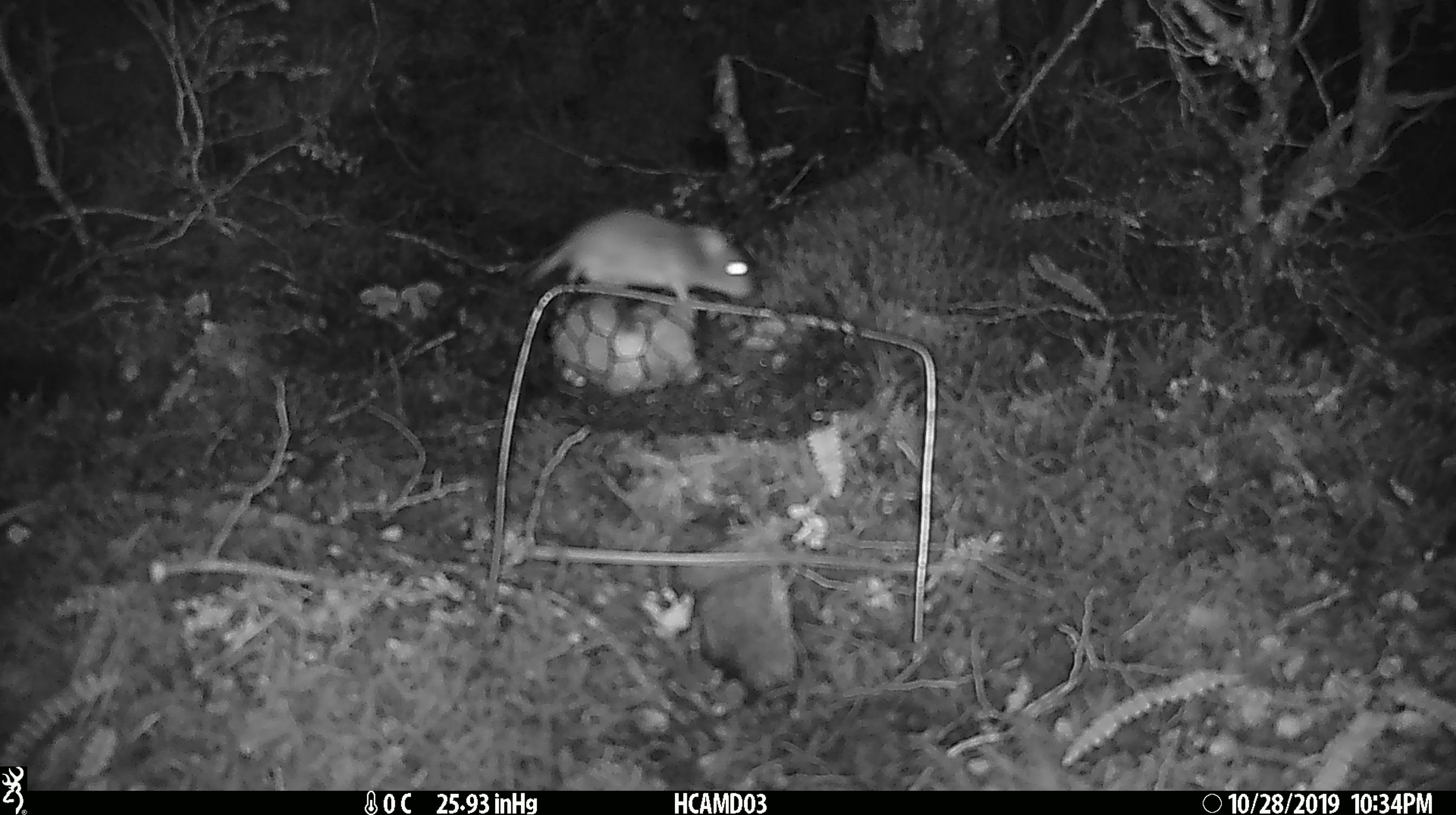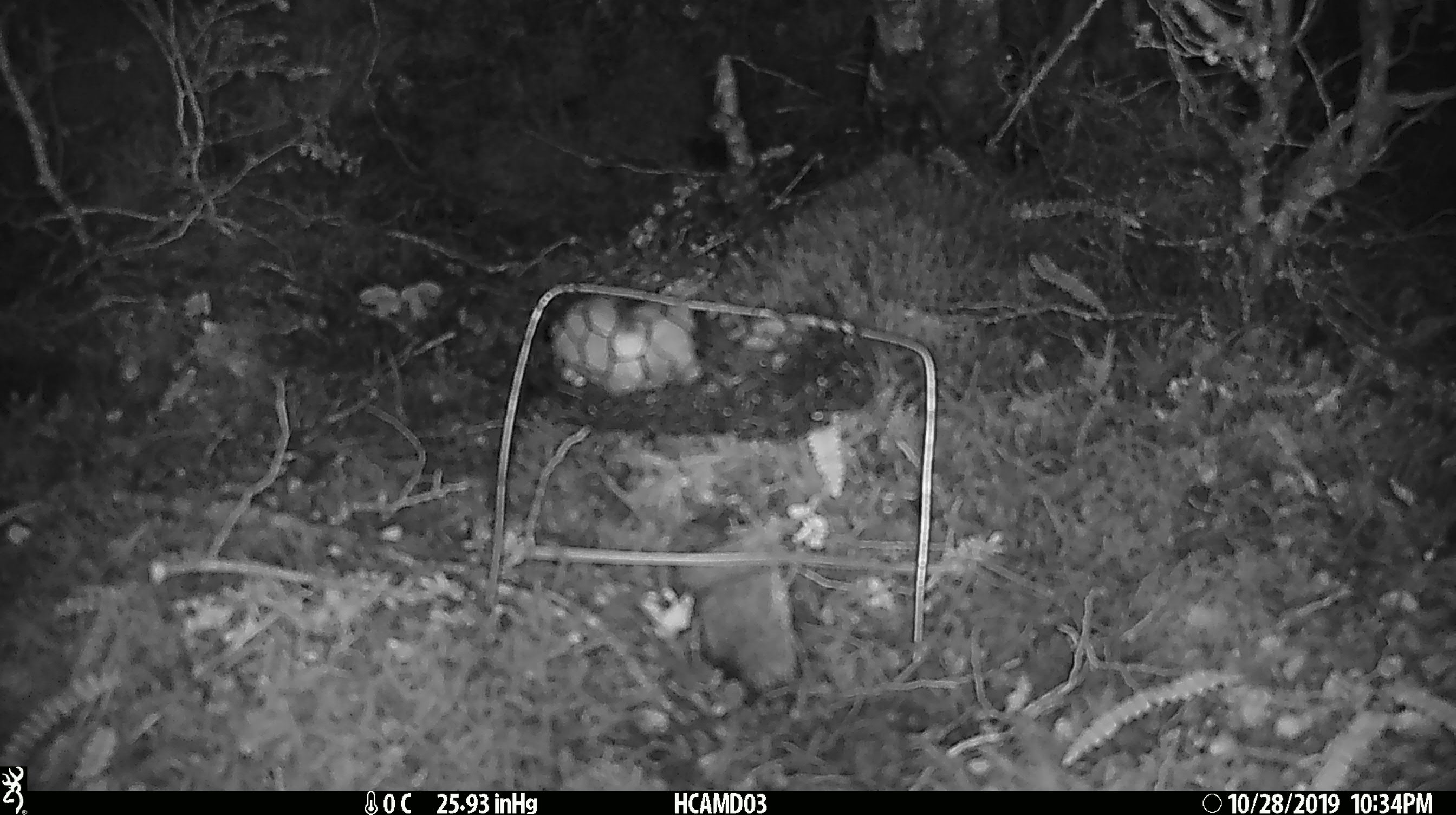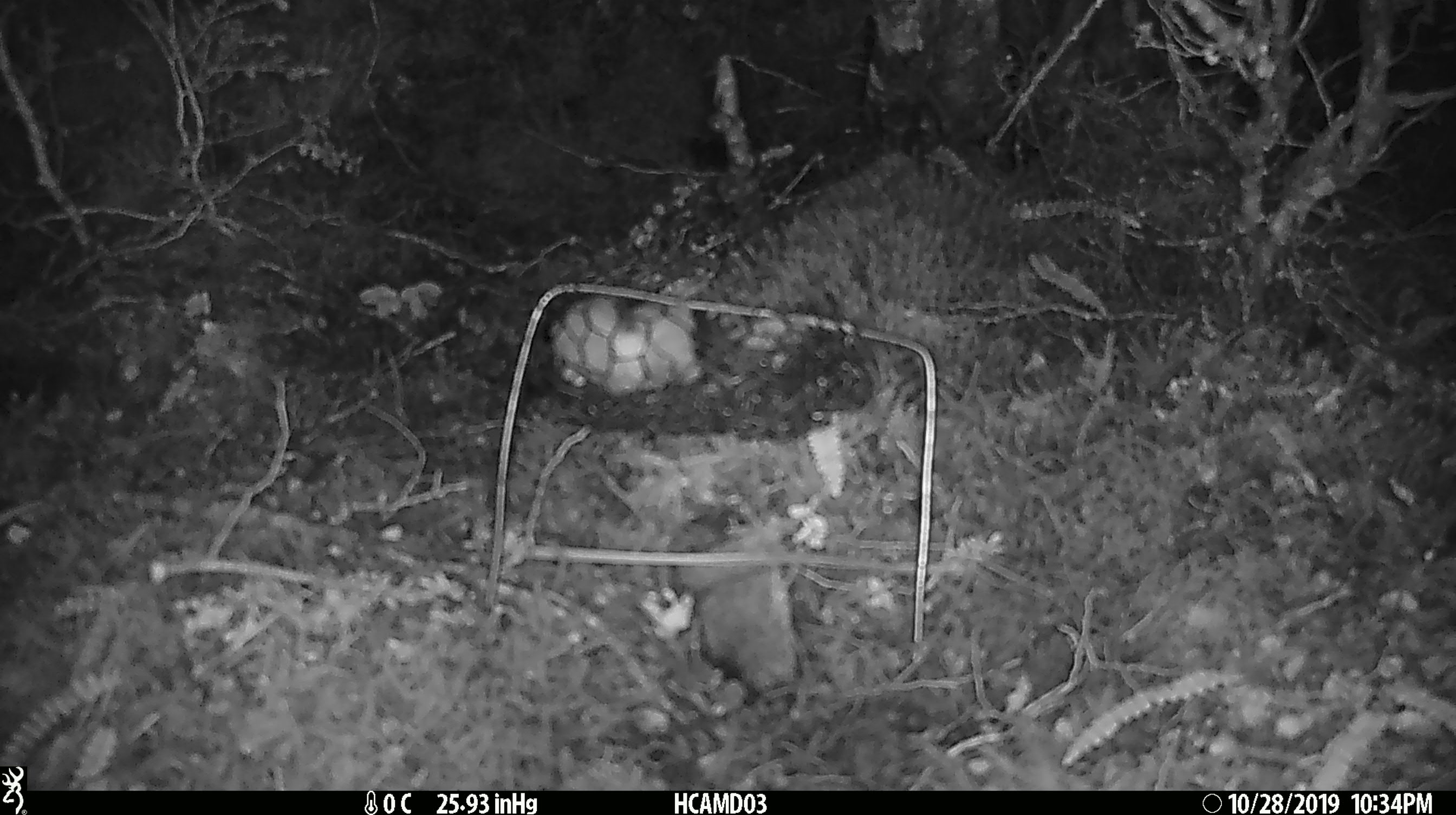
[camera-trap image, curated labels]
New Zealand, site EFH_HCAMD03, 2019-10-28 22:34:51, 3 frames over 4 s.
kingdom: Animalia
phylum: Chordata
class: Mammalia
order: Rodentia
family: Muridae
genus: Mus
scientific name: Mus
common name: mouse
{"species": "mouse (Mus)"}